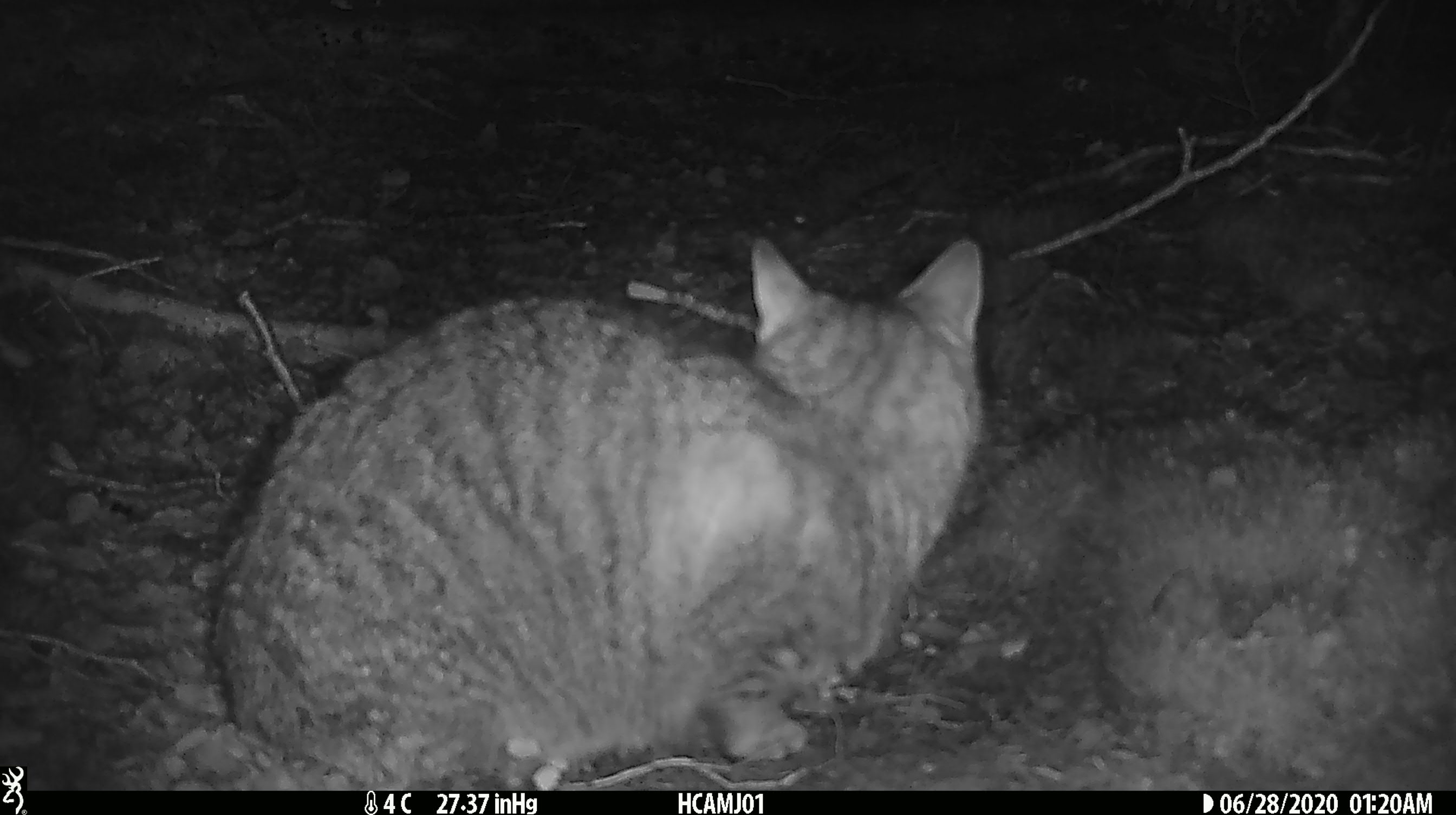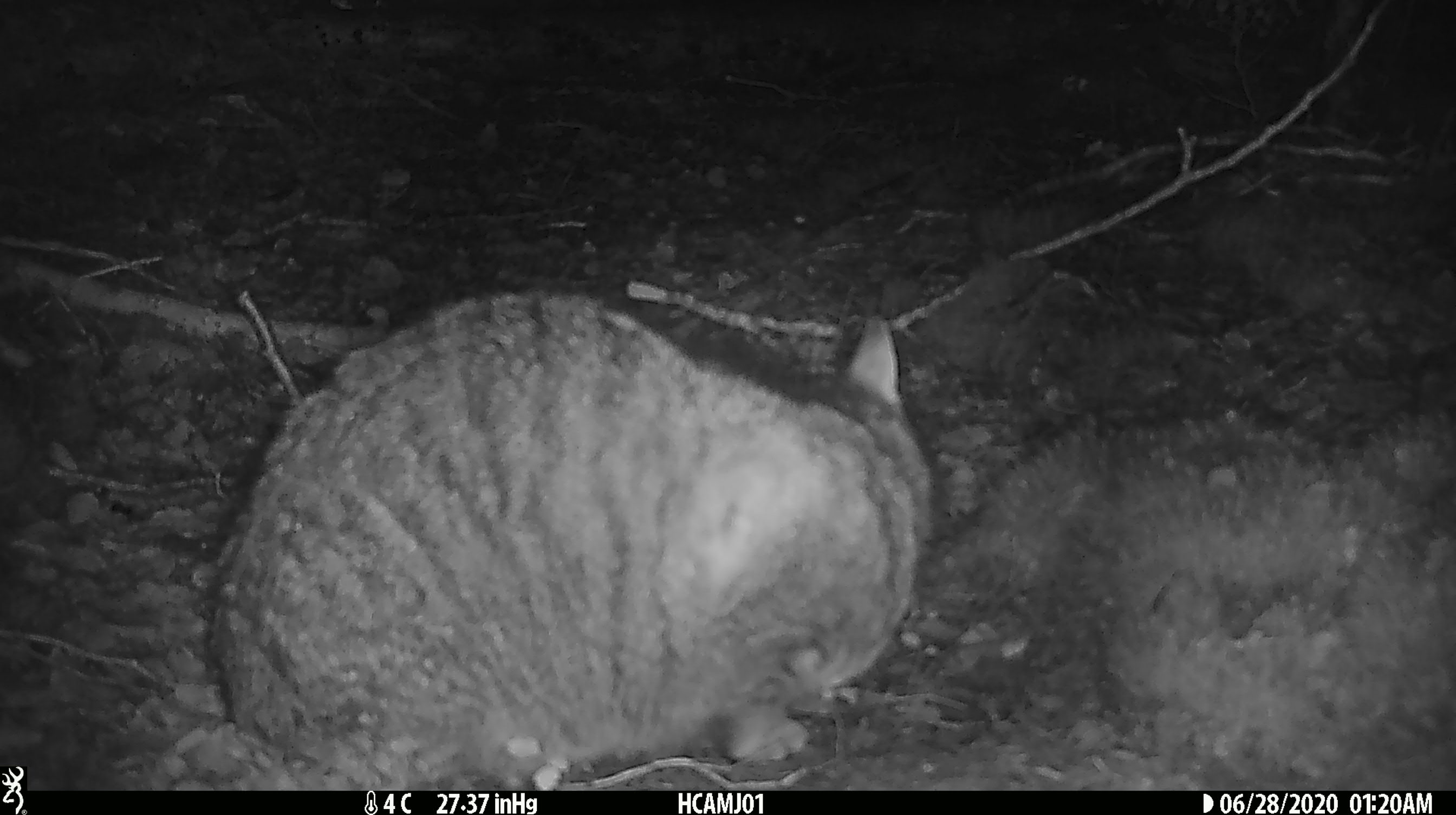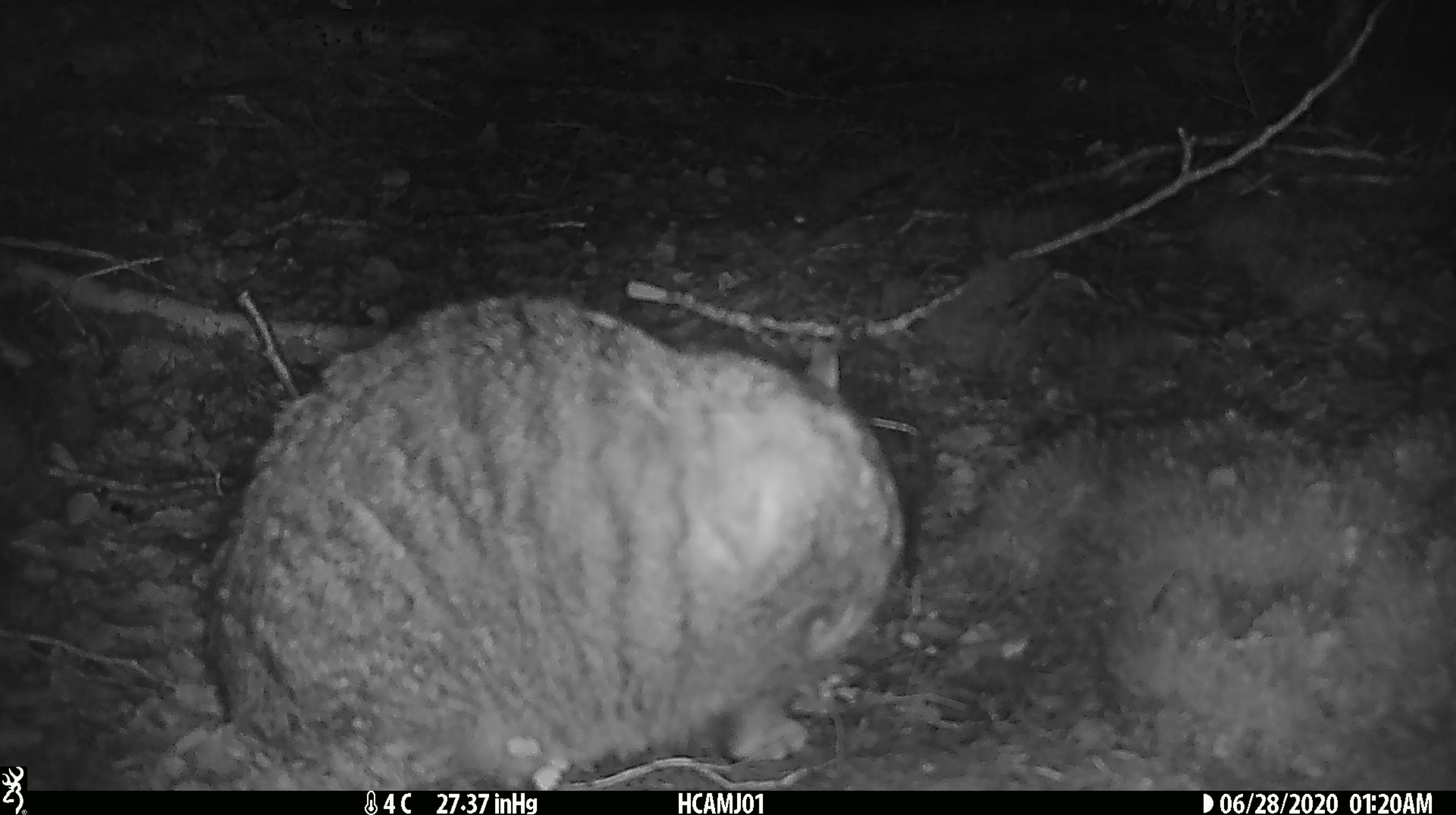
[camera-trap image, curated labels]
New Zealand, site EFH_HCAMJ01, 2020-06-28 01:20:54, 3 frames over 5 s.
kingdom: Animalia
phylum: Chordata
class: Mammalia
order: Carnivora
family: Felidae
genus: Felis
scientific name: Felis catus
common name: domestic cat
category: cat